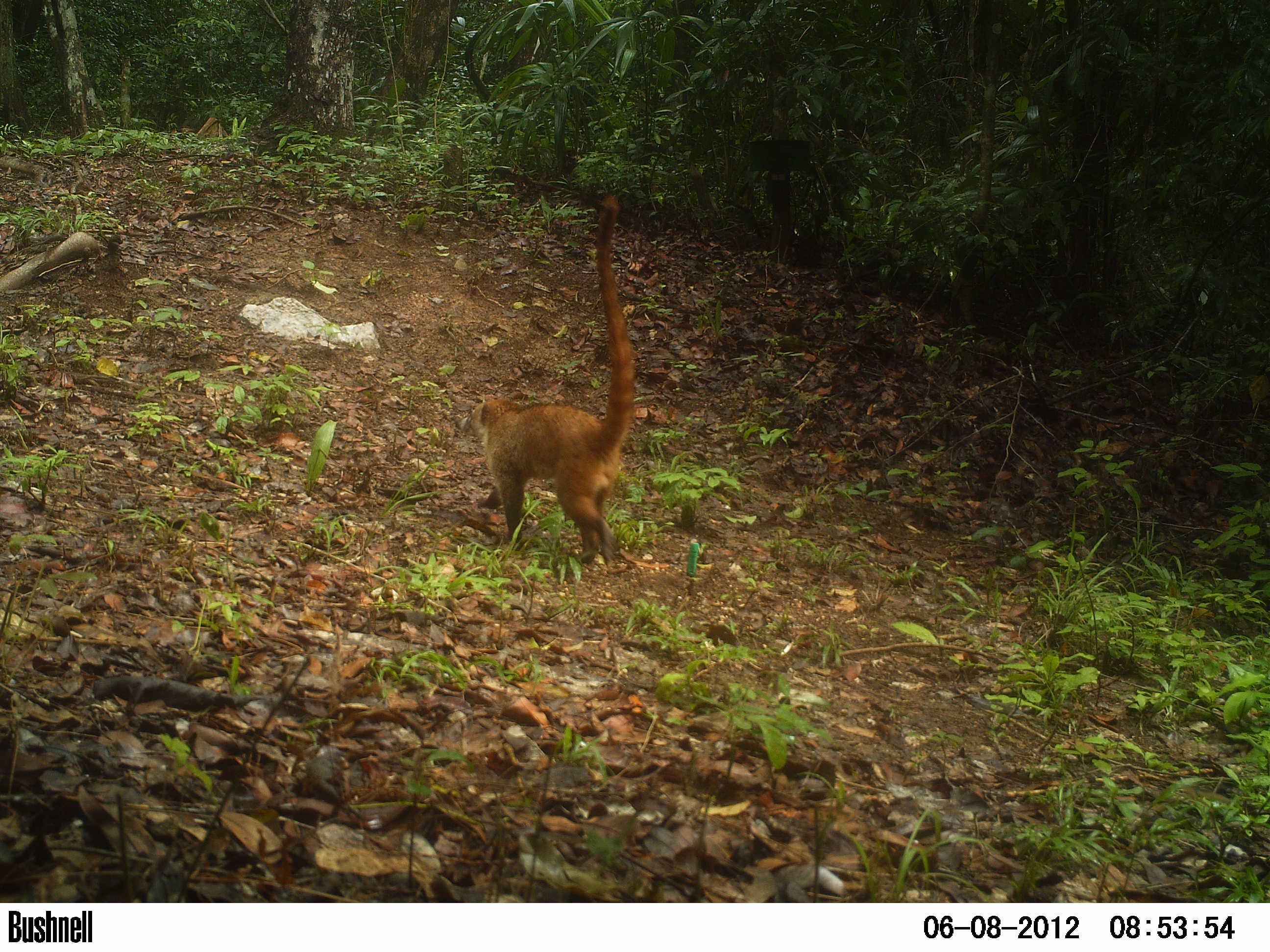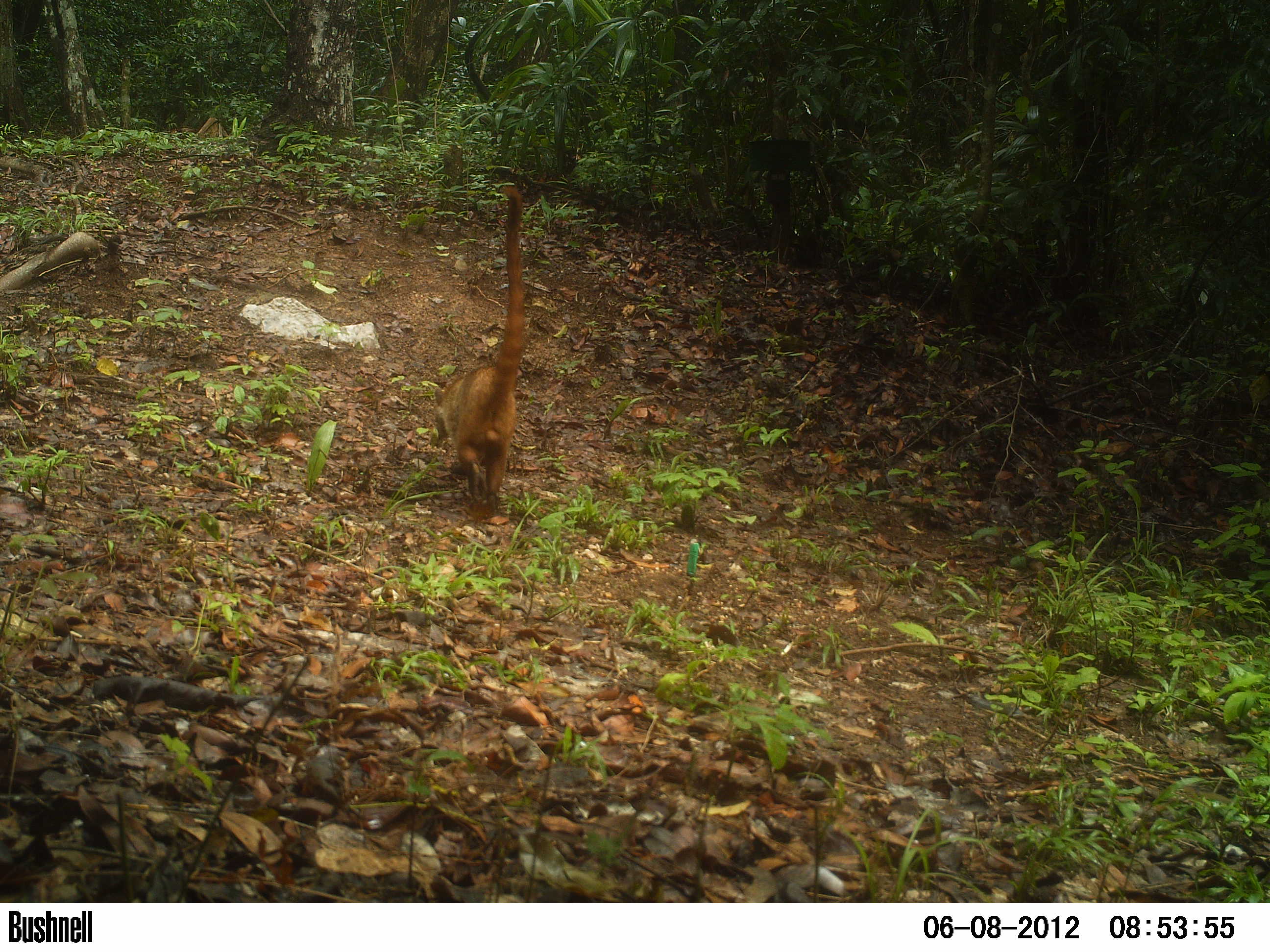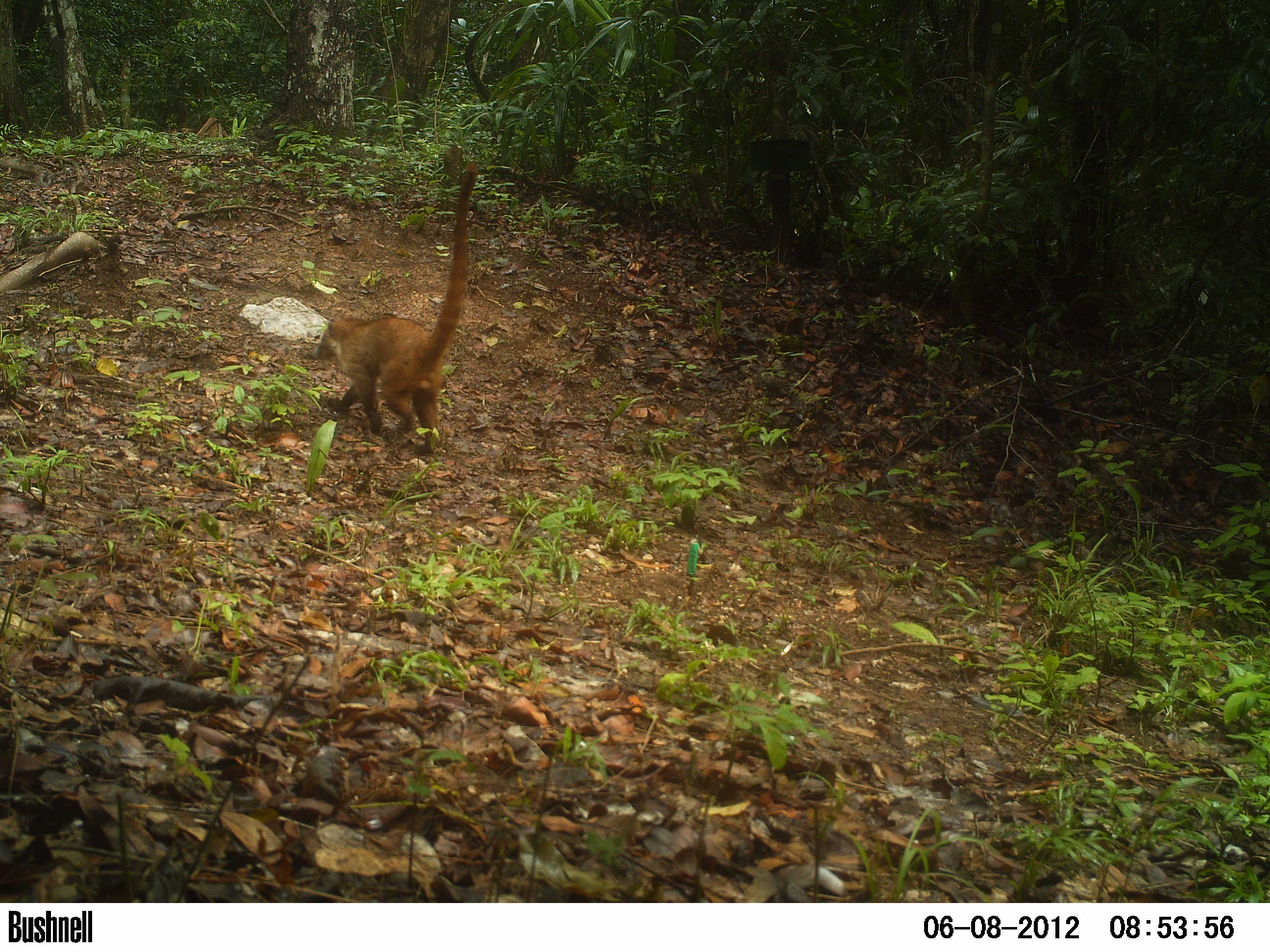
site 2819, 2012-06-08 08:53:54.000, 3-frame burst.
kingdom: Animalia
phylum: Chordata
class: Mammalia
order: Carnivora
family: Procyonidae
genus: Nasua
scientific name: Nasua narica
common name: white-nosed coati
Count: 1.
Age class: adult.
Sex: male.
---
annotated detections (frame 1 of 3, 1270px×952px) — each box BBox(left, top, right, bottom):
nasua narica: BBox(454, 193, 640, 565)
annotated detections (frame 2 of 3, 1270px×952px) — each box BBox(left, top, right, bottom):
nasua narica: BBox(433, 186, 526, 514)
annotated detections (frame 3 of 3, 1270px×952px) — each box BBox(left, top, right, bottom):
nasua narica: BBox(313, 162, 479, 453)